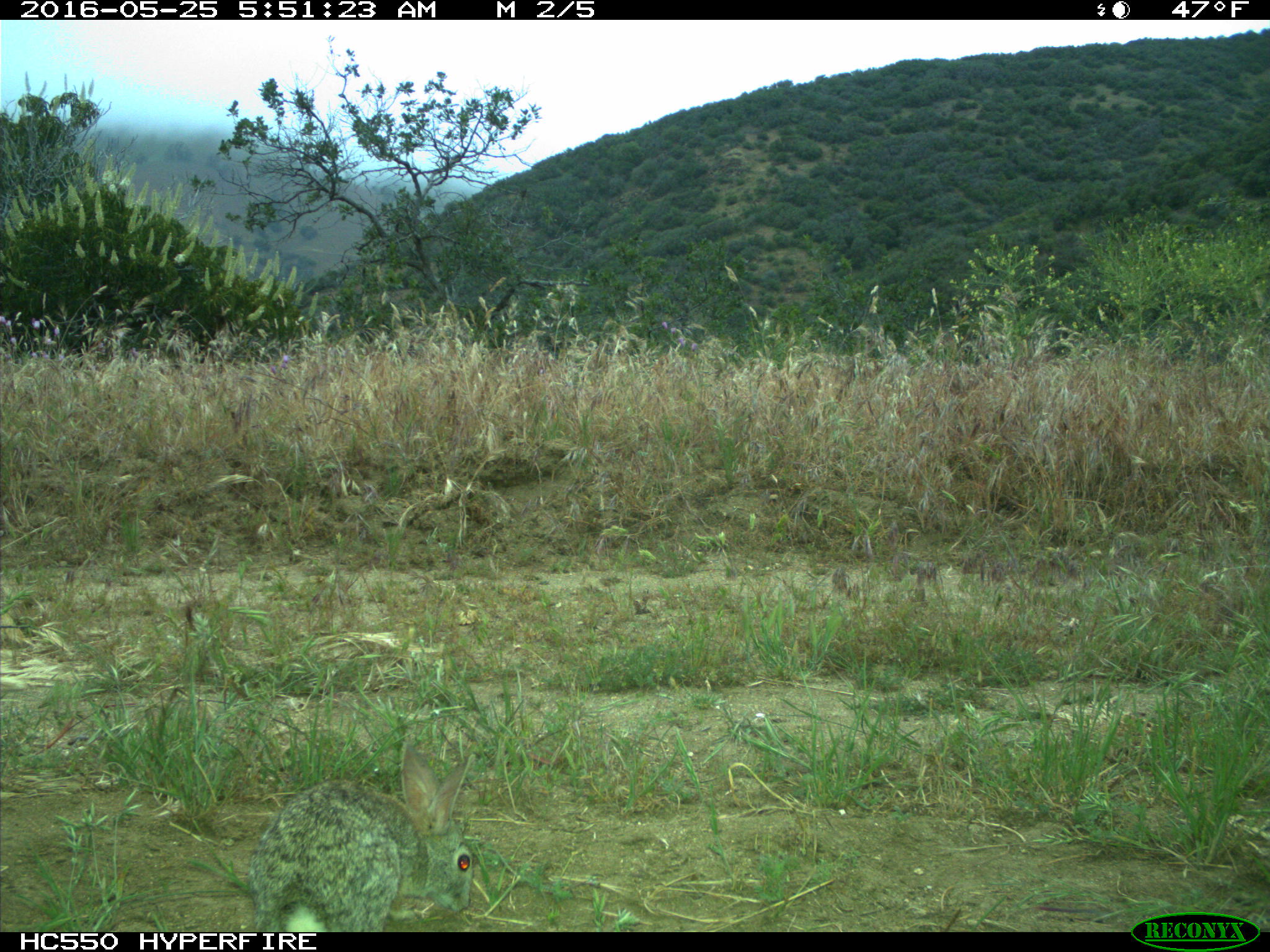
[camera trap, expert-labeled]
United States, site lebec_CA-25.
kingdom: Animalia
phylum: Chordata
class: Mammalia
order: Lagomorpha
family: Leporidae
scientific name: Leporidae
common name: rabbits and hares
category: unidentified rabbit